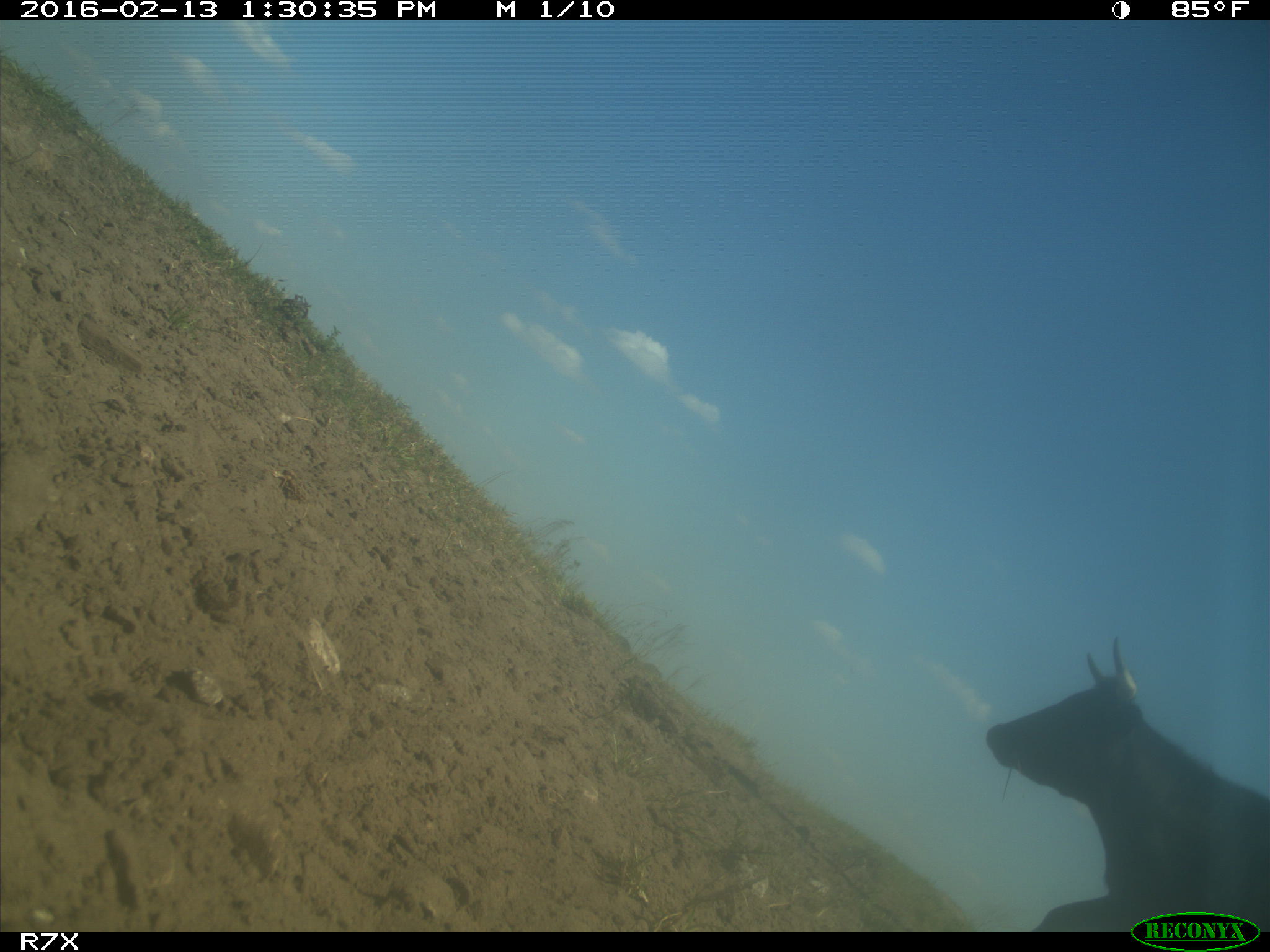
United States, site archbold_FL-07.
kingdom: Animalia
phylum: Chordata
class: Mammalia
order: Artiodactyla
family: Bovidae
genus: Bos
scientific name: Bos taurus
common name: domestic cow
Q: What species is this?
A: Bos taurus (domestic cow).